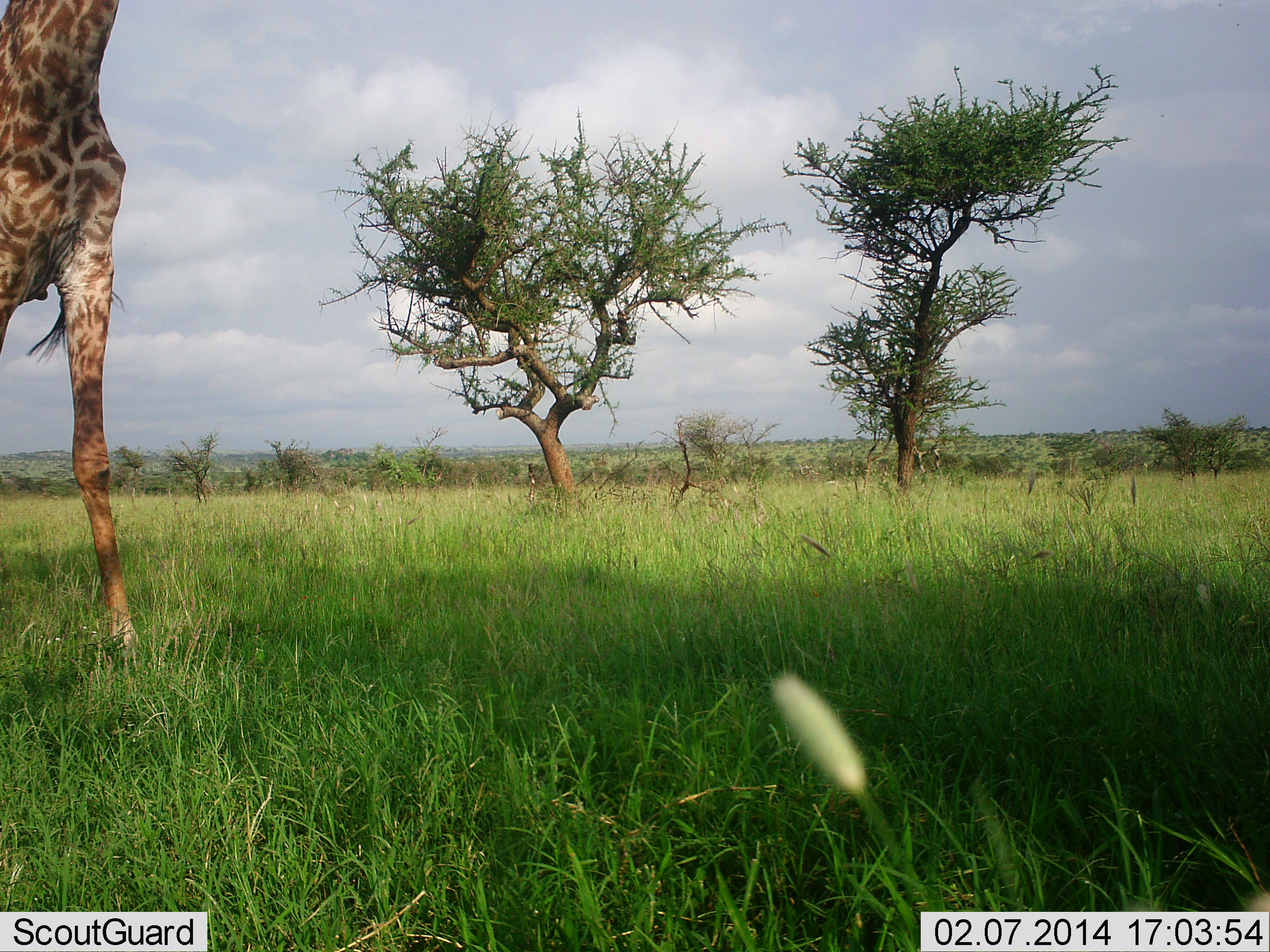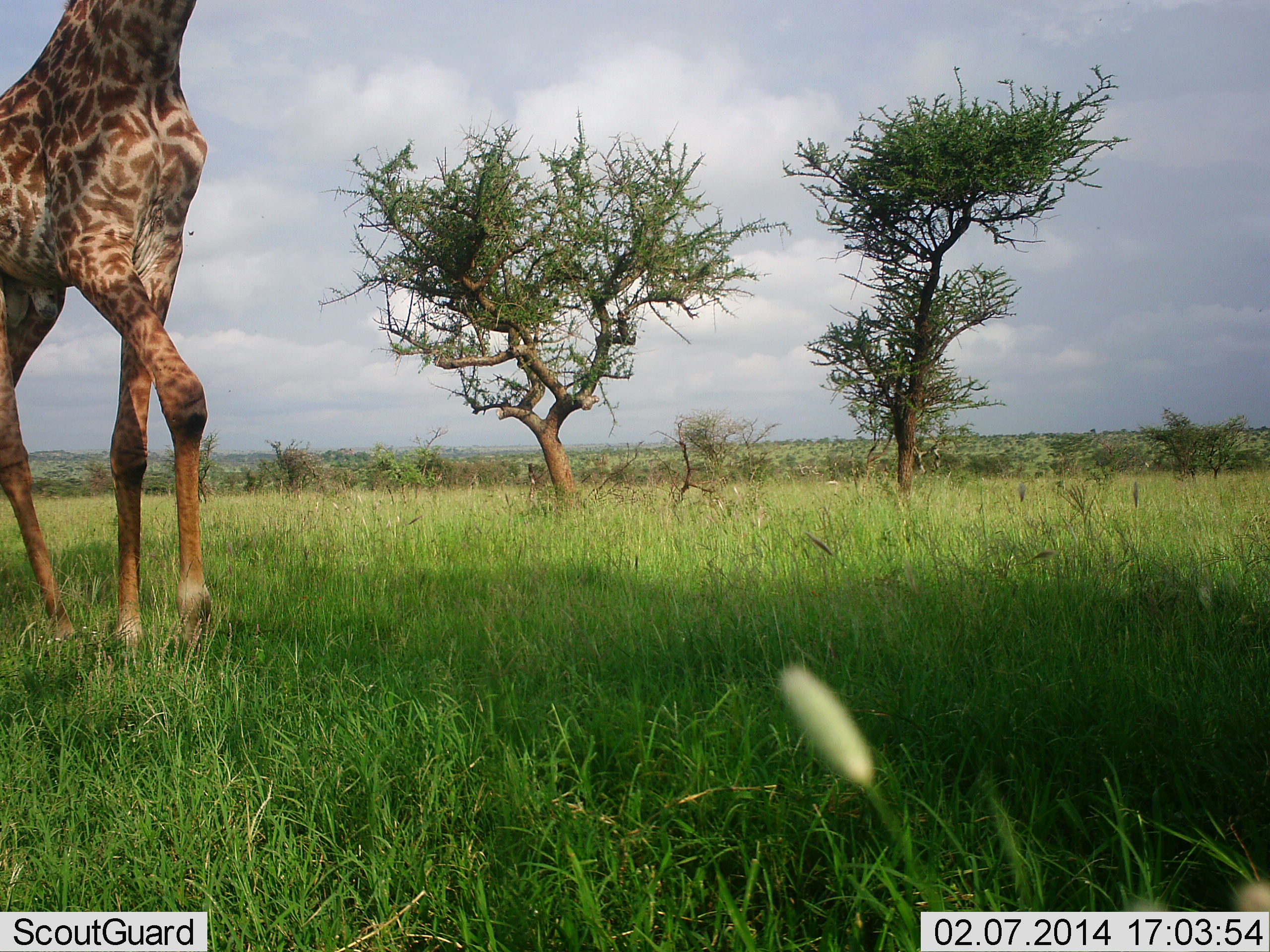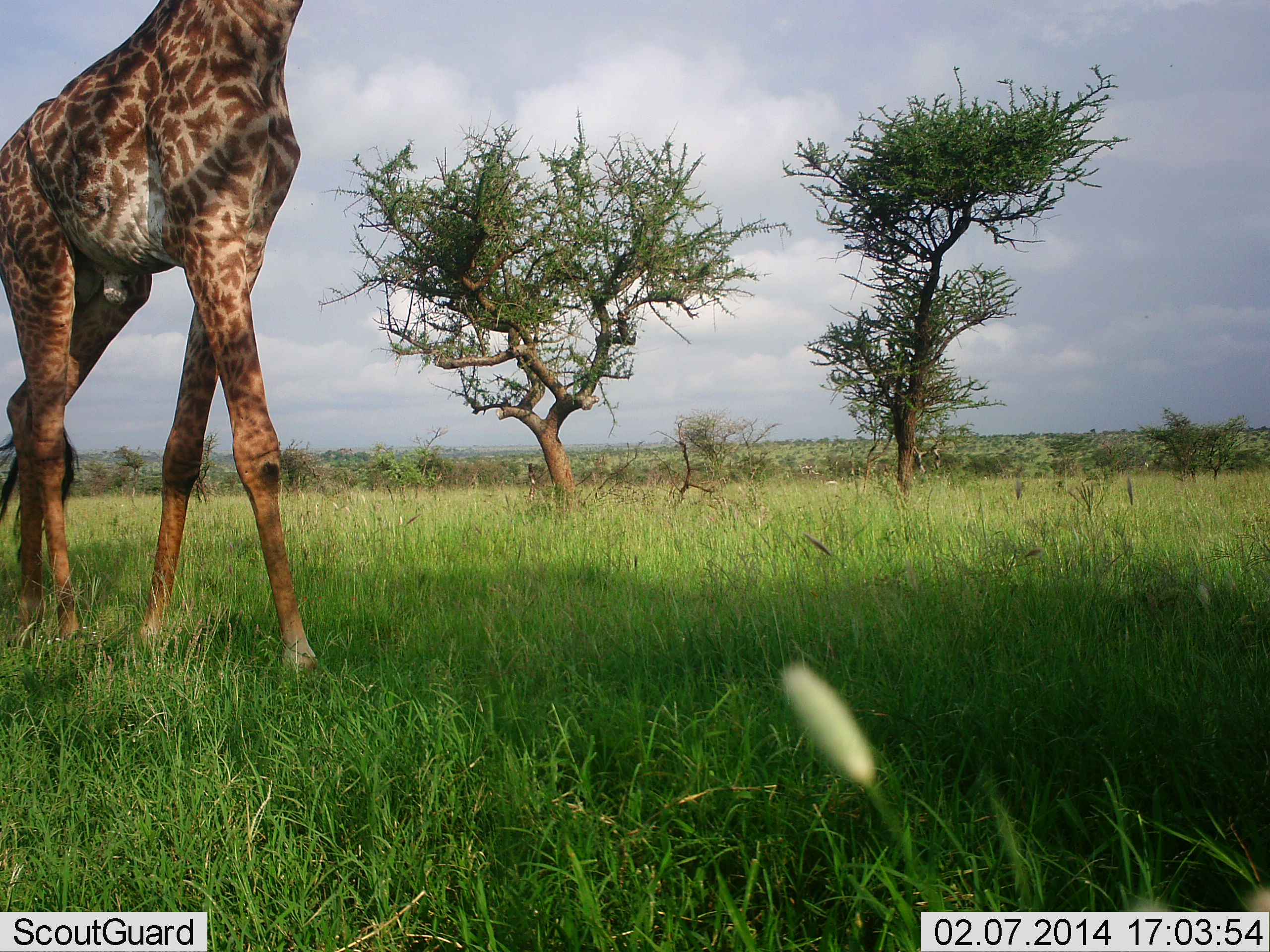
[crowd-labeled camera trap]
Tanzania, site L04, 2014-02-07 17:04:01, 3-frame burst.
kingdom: Animalia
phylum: Chordata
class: Mammalia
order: Artiodactyla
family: Giraffidae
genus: Giraffa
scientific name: Giraffa camelopardalis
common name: giraffe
Giraffe (Giraffa camelopardalis), count 1. Behavior (volunteer vote fractions): standing 10%, resting 0%, moving 100%, interacting 0%. Young present (vote fraction): 0%. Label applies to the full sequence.